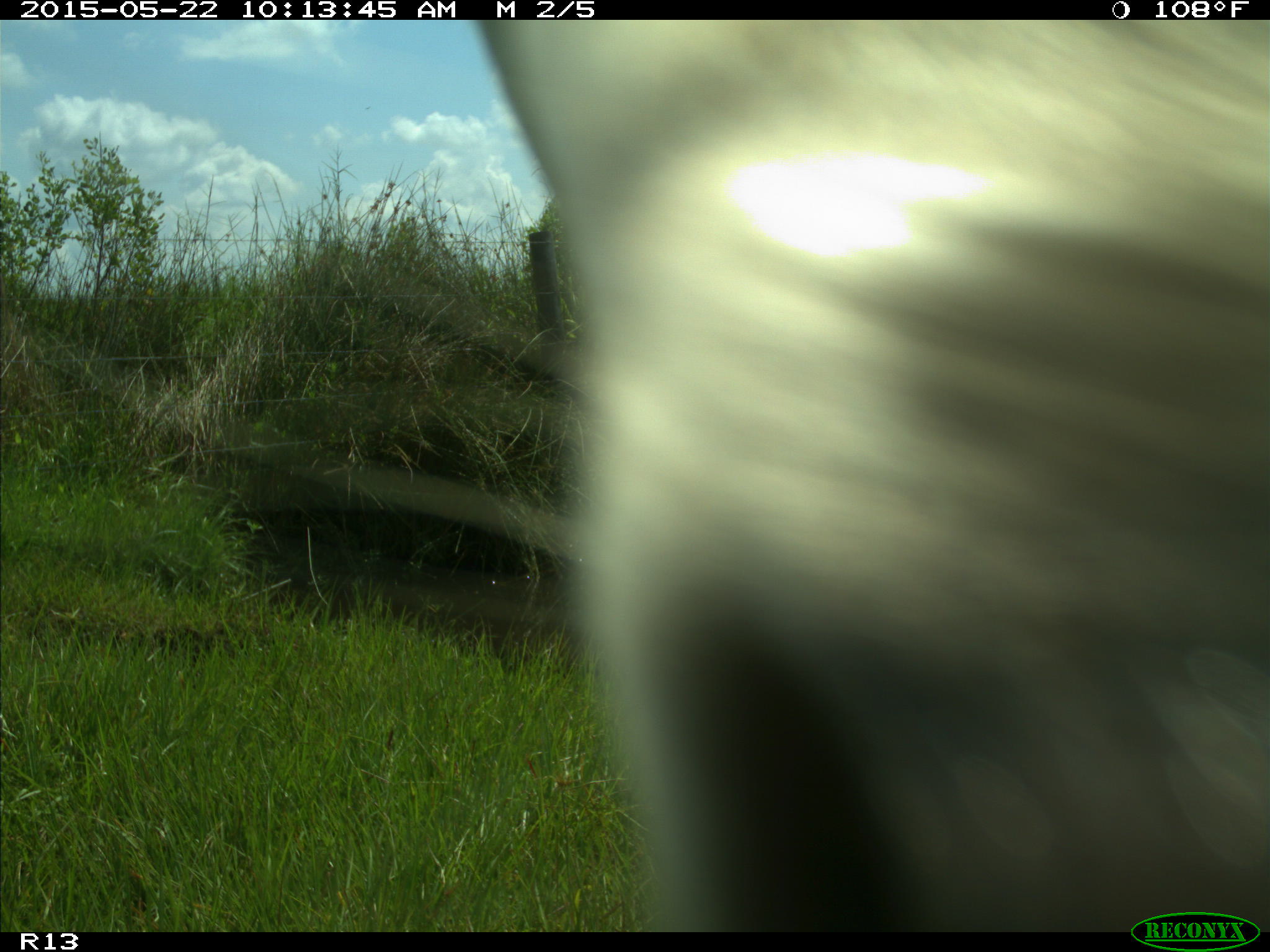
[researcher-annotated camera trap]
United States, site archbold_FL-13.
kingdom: Animalia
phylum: Chordata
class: Mammalia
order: Artiodactyla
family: Bovidae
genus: Bos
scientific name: Bos taurus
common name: domestic cow